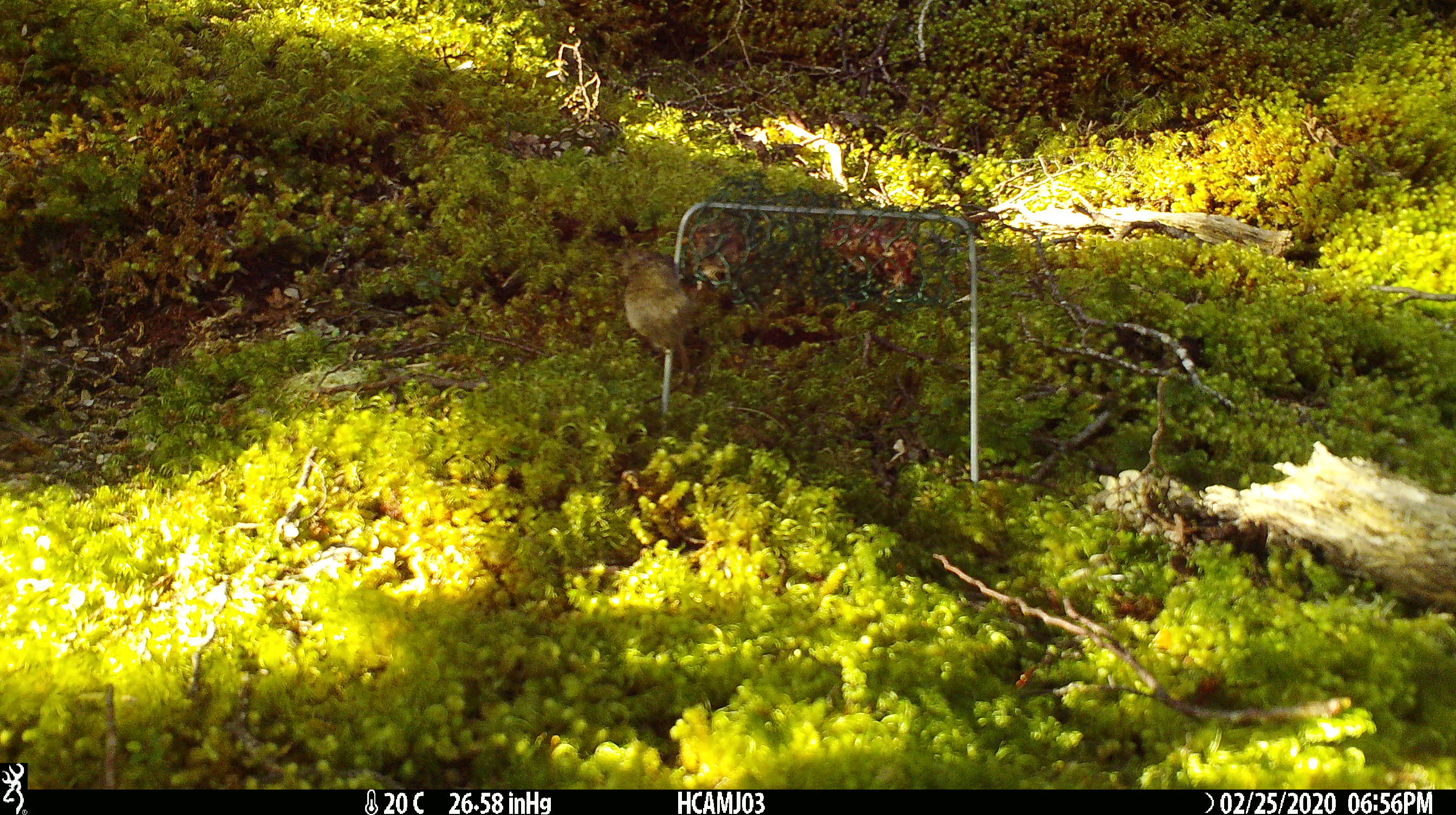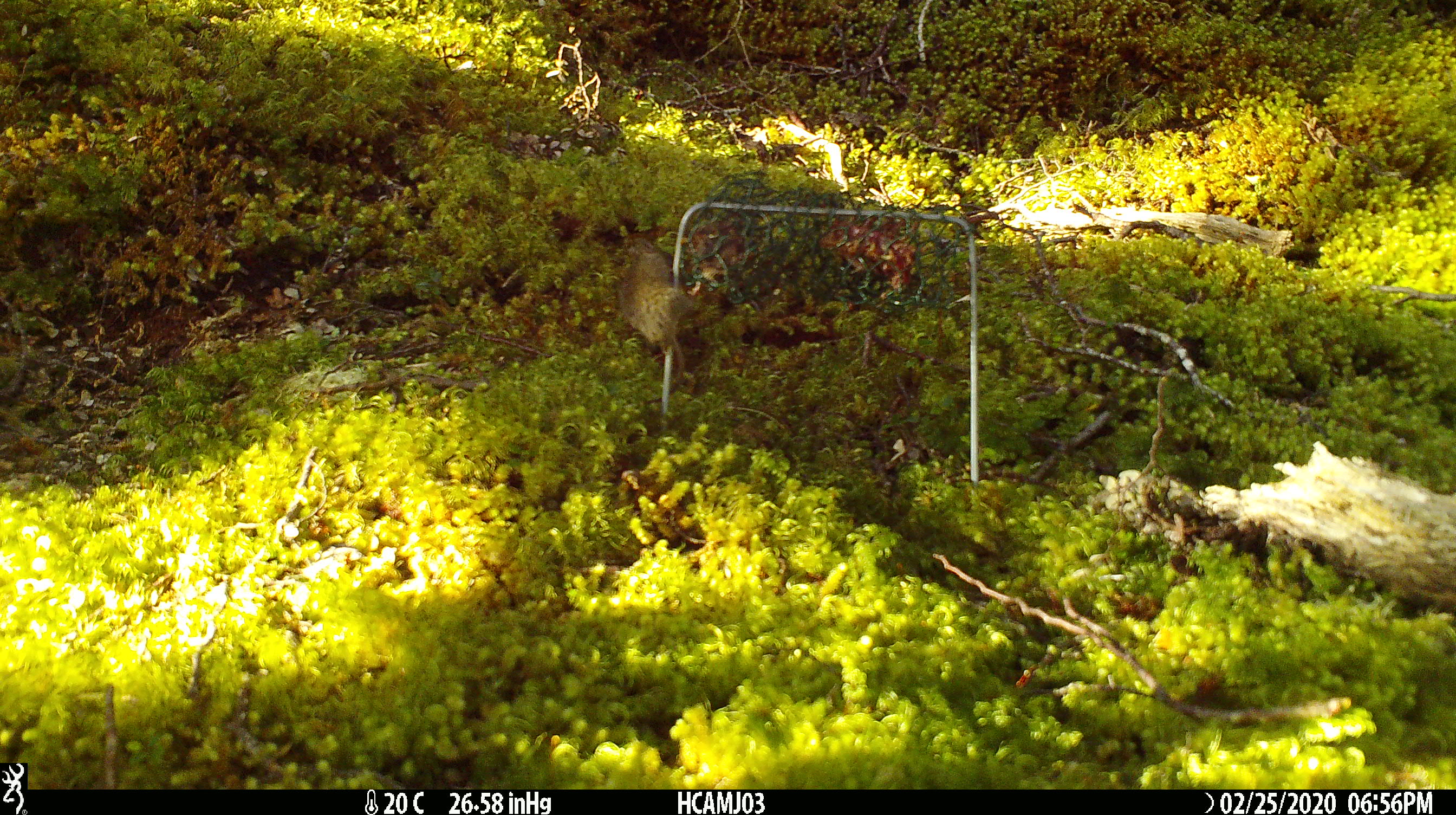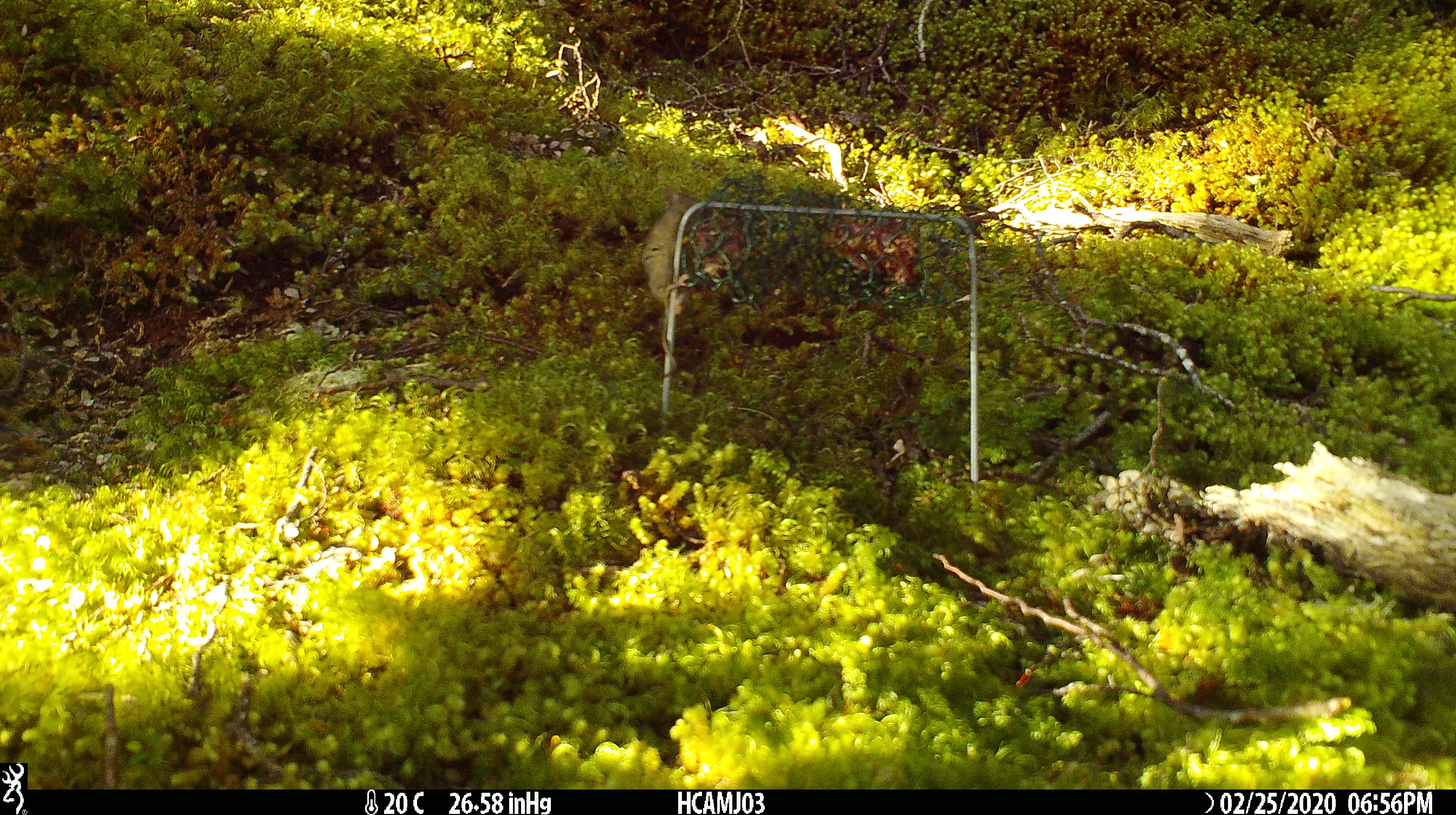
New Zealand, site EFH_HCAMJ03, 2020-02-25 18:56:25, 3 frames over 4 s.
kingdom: Animalia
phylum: Chordata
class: Mammalia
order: Rodentia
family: Muridae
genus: Mus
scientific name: Mus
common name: mouse